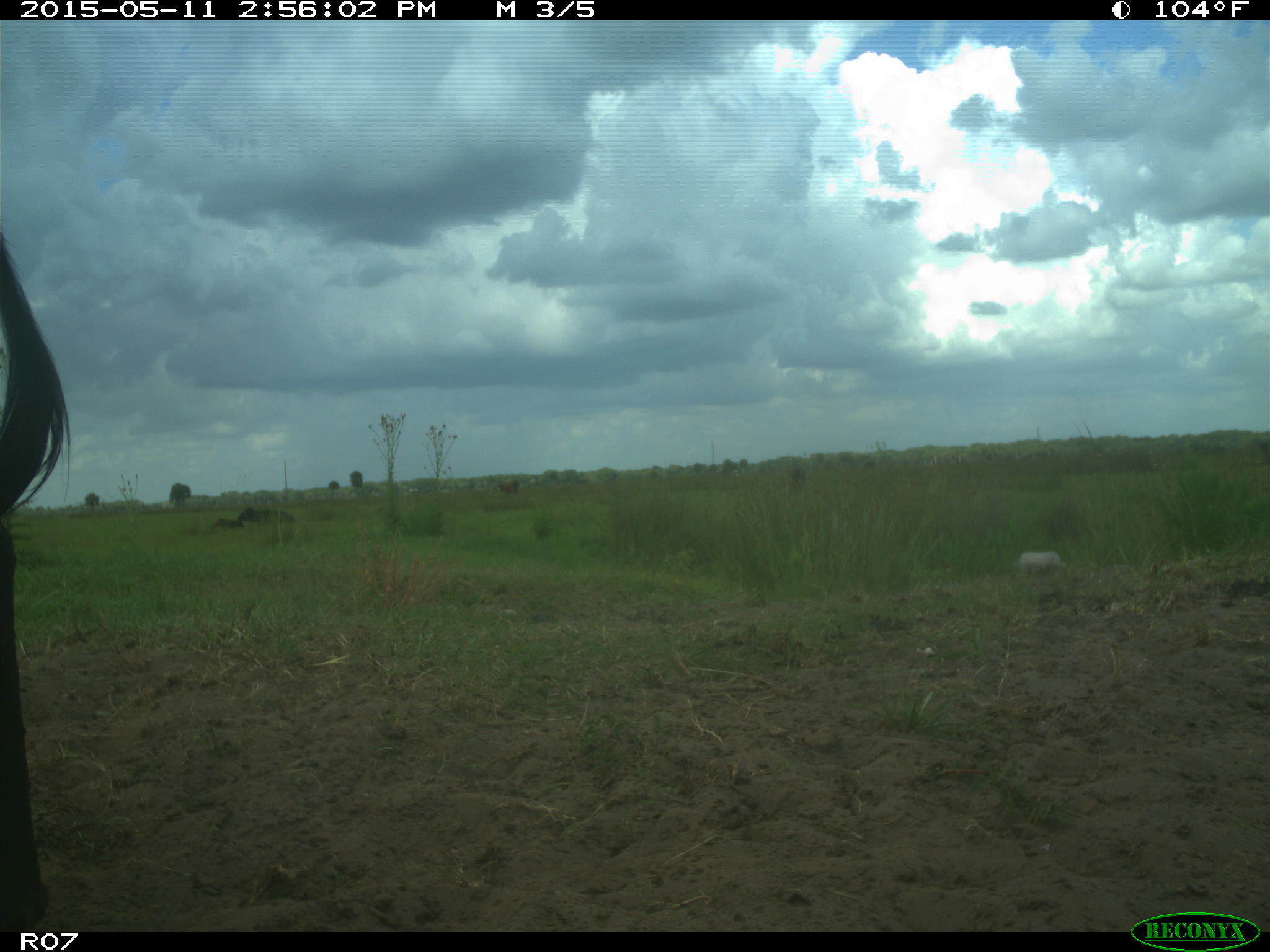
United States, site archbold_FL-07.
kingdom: Animalia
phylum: Chordata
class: Mammalia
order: Artiodactyla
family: Bovidae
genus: Bos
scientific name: Bos taurus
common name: domestic cow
Bos taurus (domestic cow).